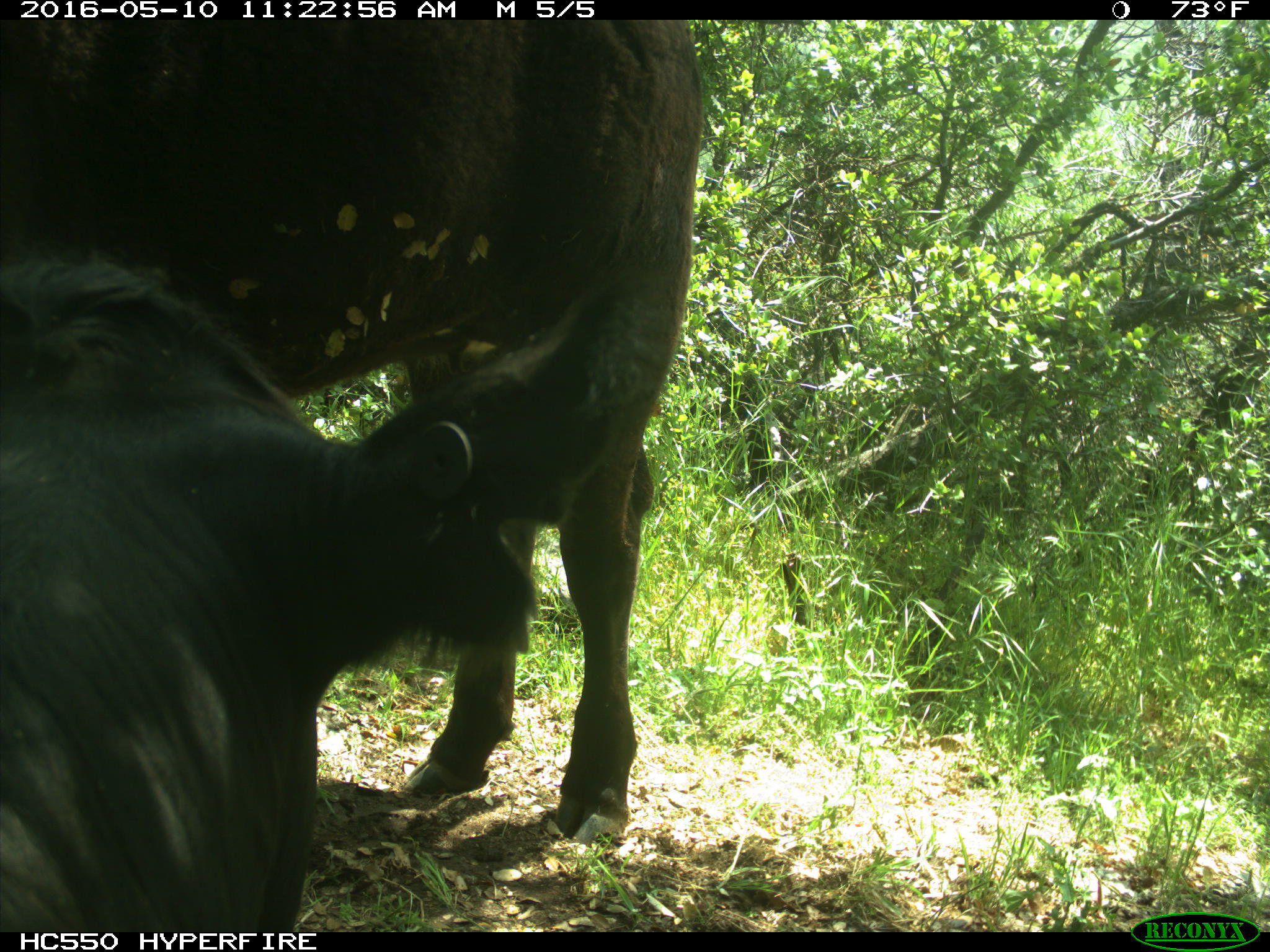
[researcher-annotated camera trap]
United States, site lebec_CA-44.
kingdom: Animalia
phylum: Chordata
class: Mammalia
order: Artiodactyla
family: Bovidae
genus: Bos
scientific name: Bos taurus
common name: domestic cow